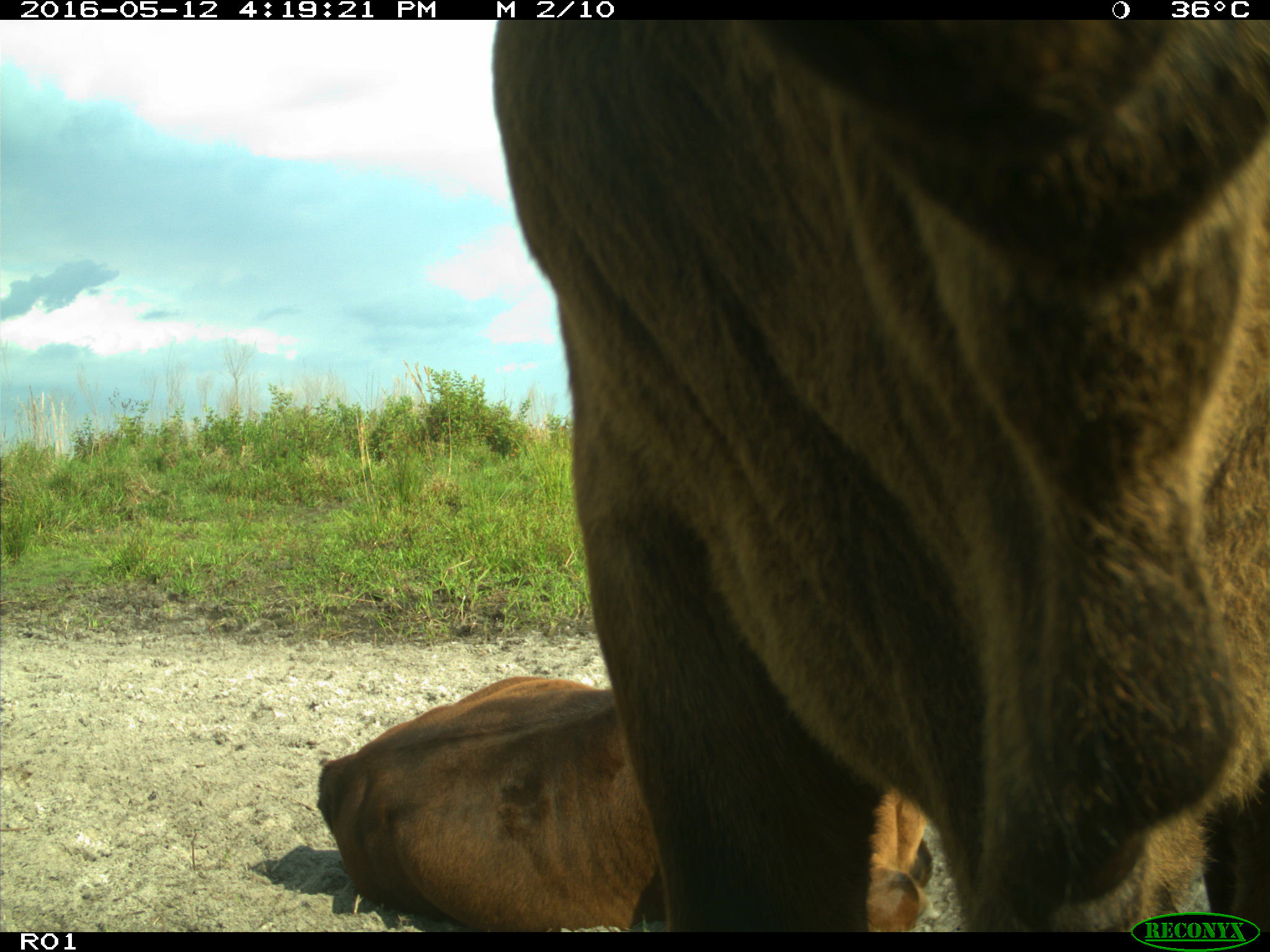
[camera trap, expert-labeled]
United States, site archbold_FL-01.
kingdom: Animalia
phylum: Chordata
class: Mammalia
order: Artiodactyla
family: Bovidae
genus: Bos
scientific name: Bos taurus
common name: domestic cow